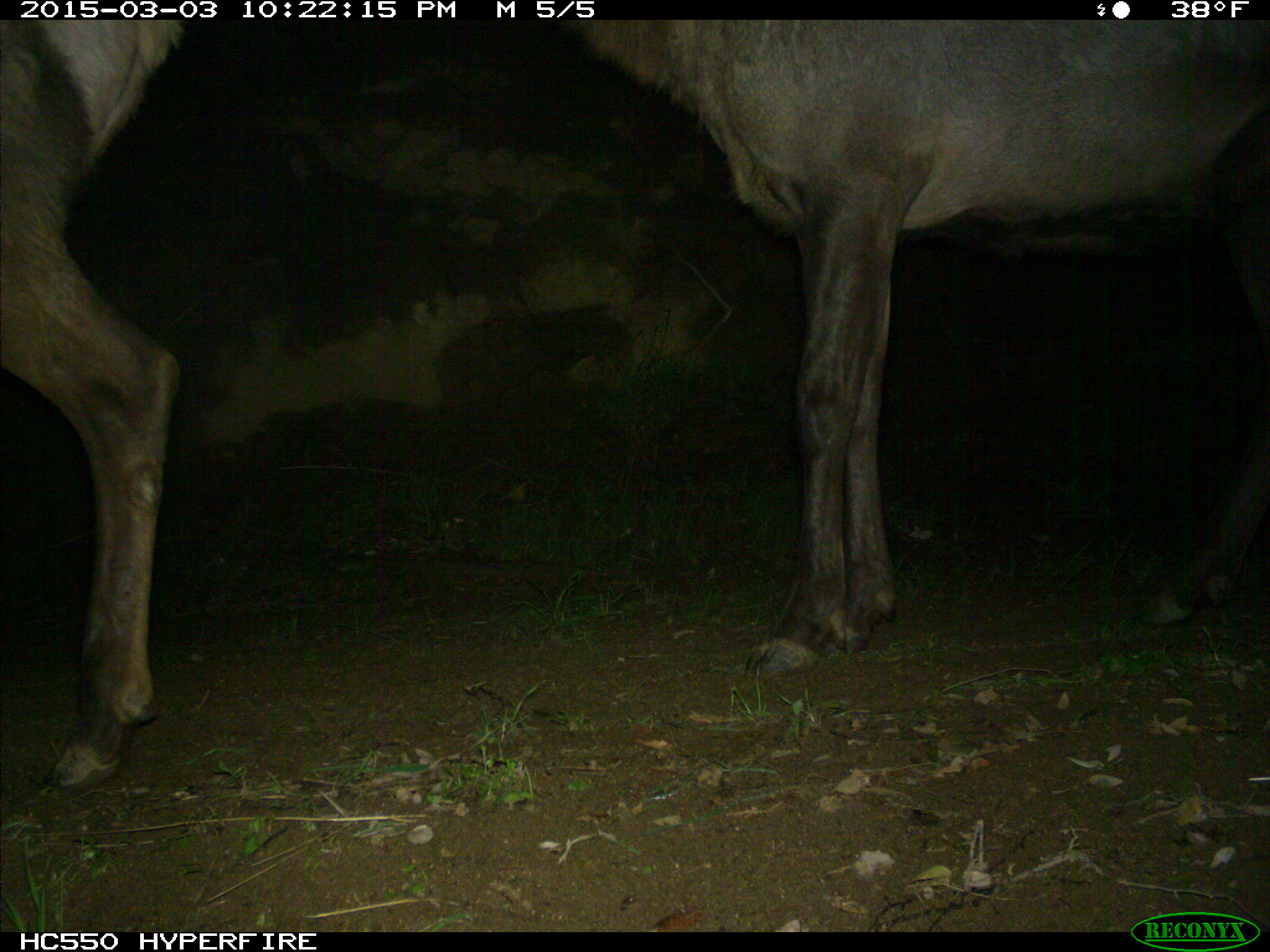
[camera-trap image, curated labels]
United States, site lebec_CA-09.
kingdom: Animalia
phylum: Chordata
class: Mammalia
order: Artiodactyla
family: Cervidae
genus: Cervus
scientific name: Cervus canadensis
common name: elk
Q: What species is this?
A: Cervus canadensis (elk).